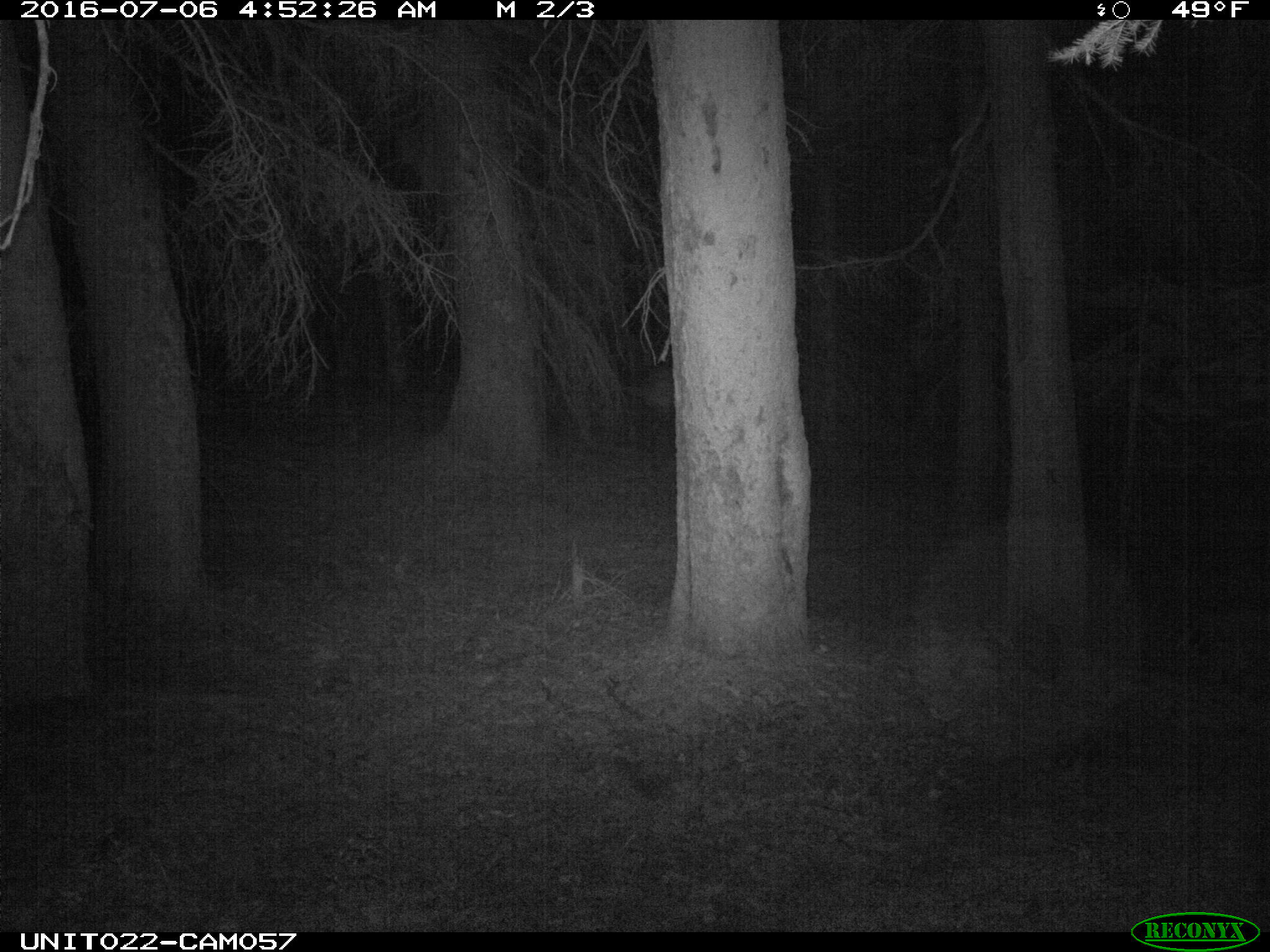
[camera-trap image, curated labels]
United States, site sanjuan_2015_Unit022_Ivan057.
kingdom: Animalia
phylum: Chordata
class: Mammalia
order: Artiodactyla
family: Cervidae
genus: Cervus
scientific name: Cervus elaphus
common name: red deer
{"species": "Cervus elaphus (red deer)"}